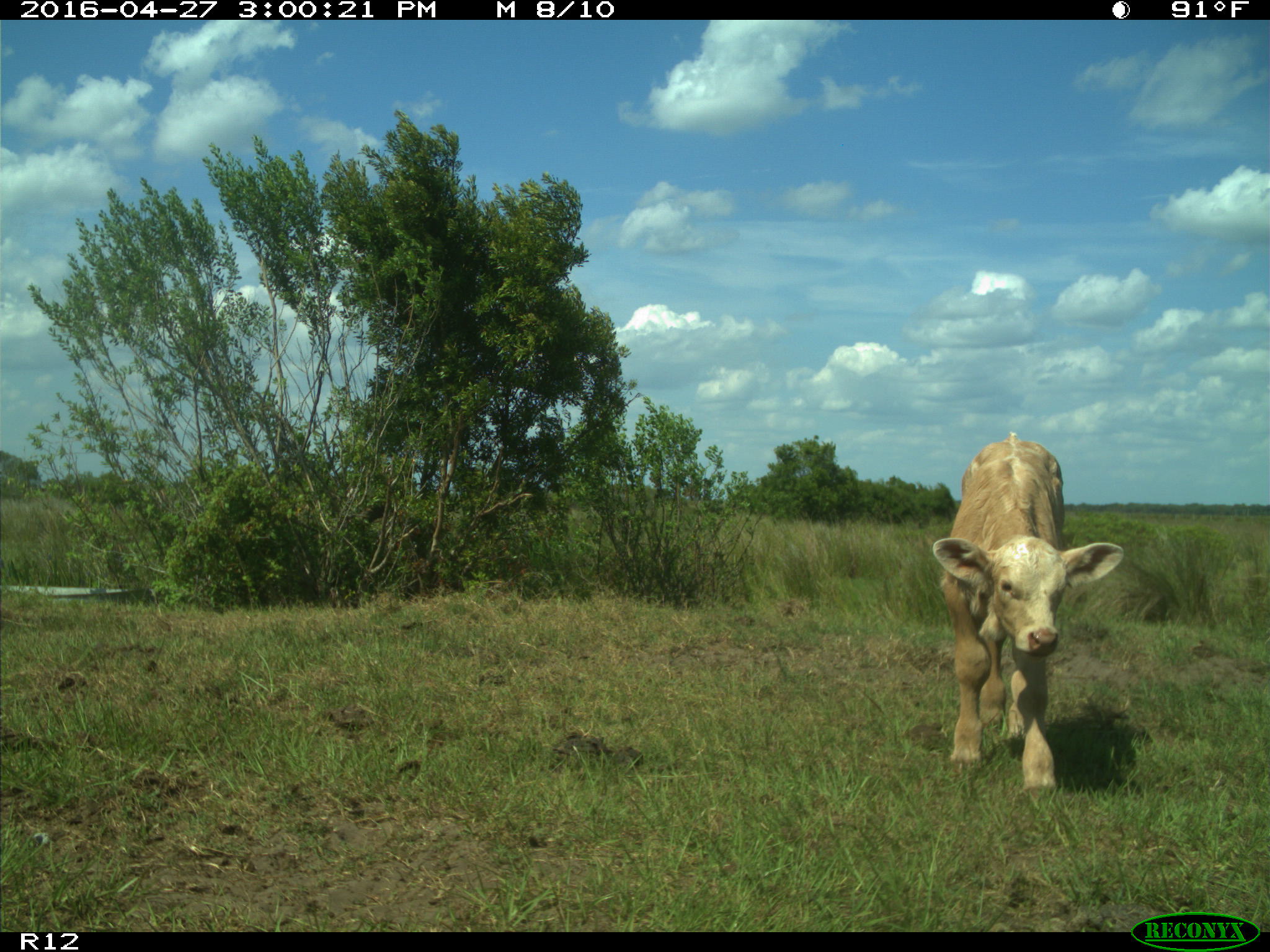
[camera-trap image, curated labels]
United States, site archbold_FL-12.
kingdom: Animalia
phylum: Chordata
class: Mammalia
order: Artiodactyla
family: Bovidae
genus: Bos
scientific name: Bos taurus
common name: domestic cow